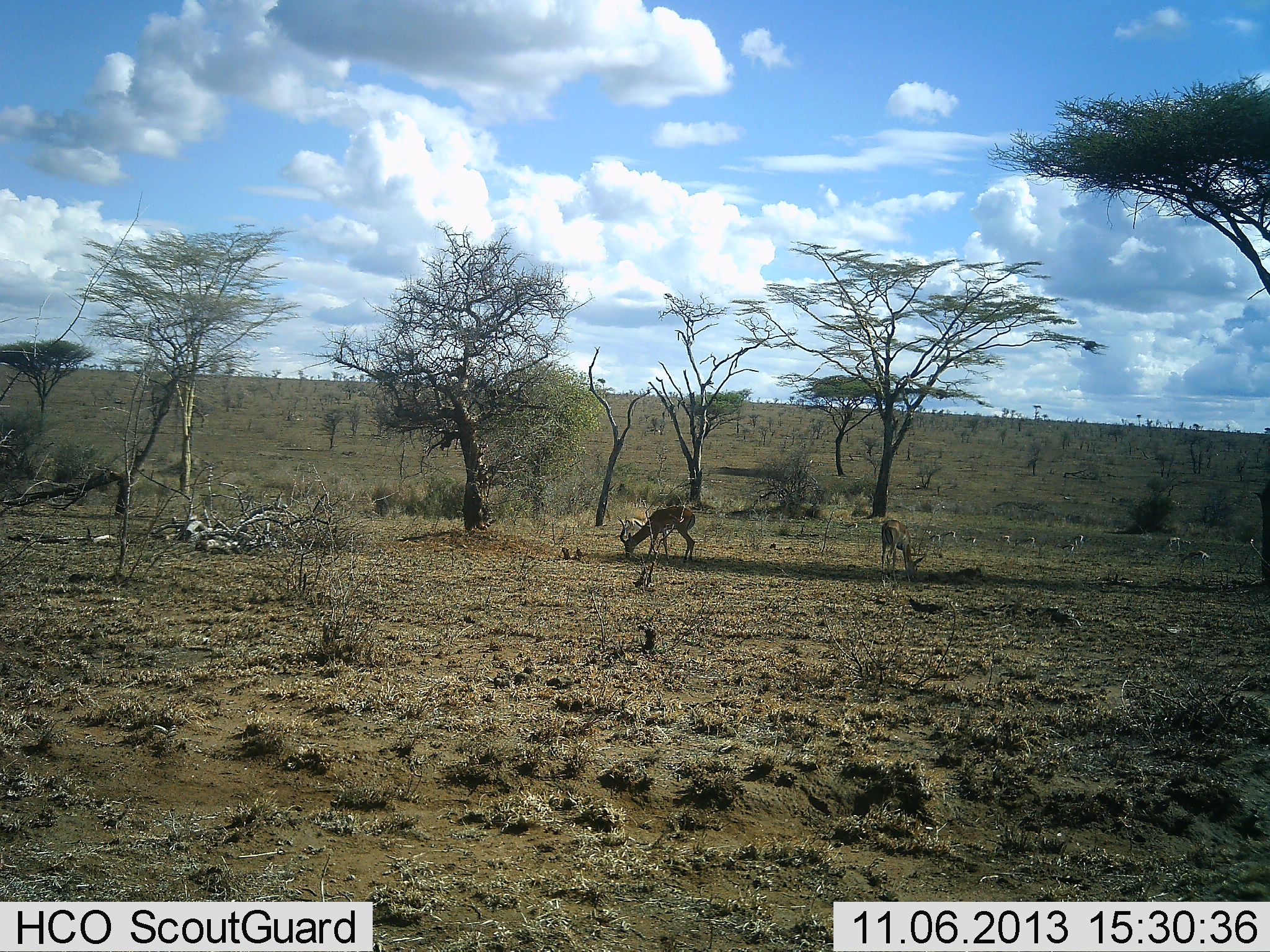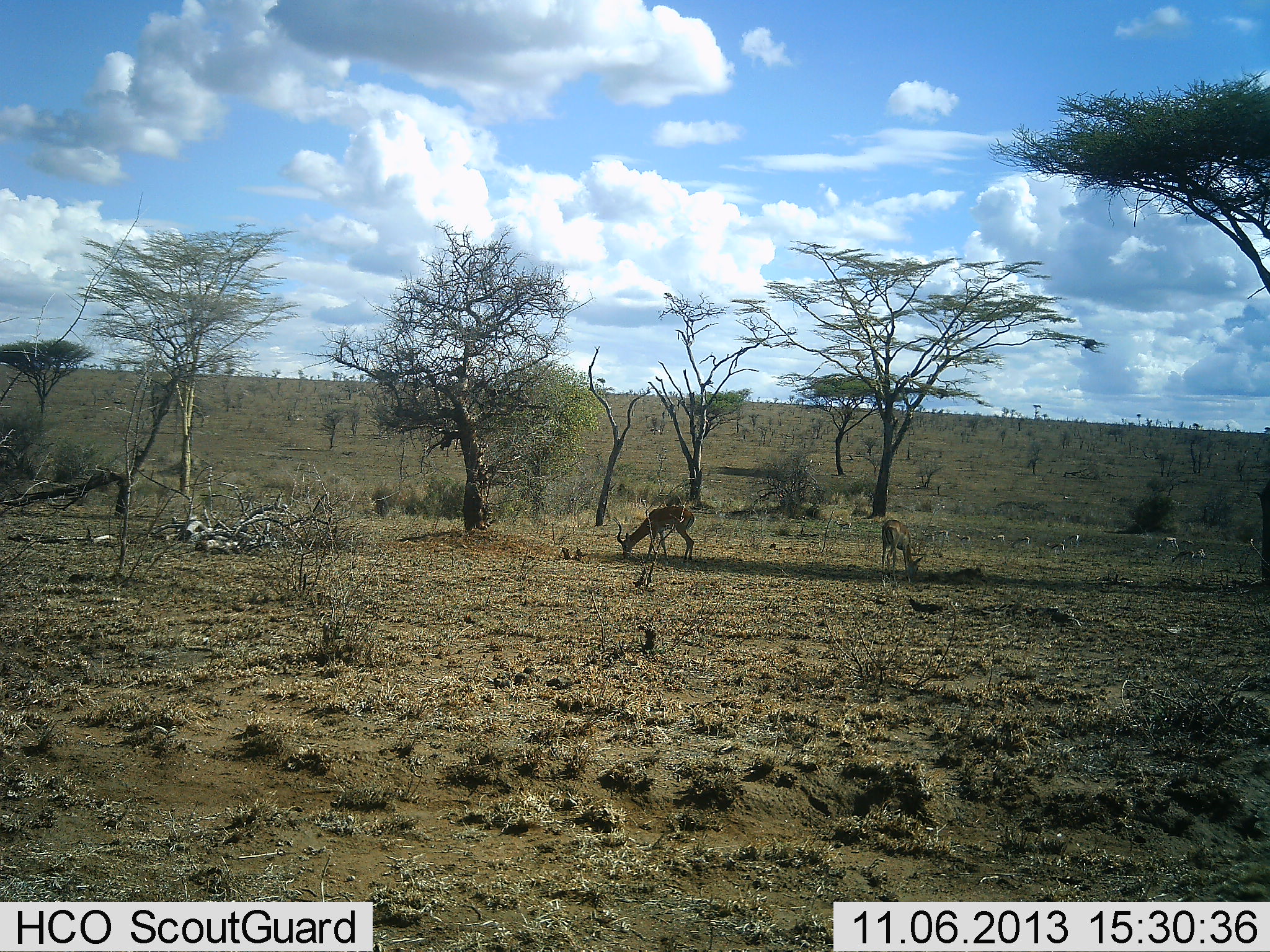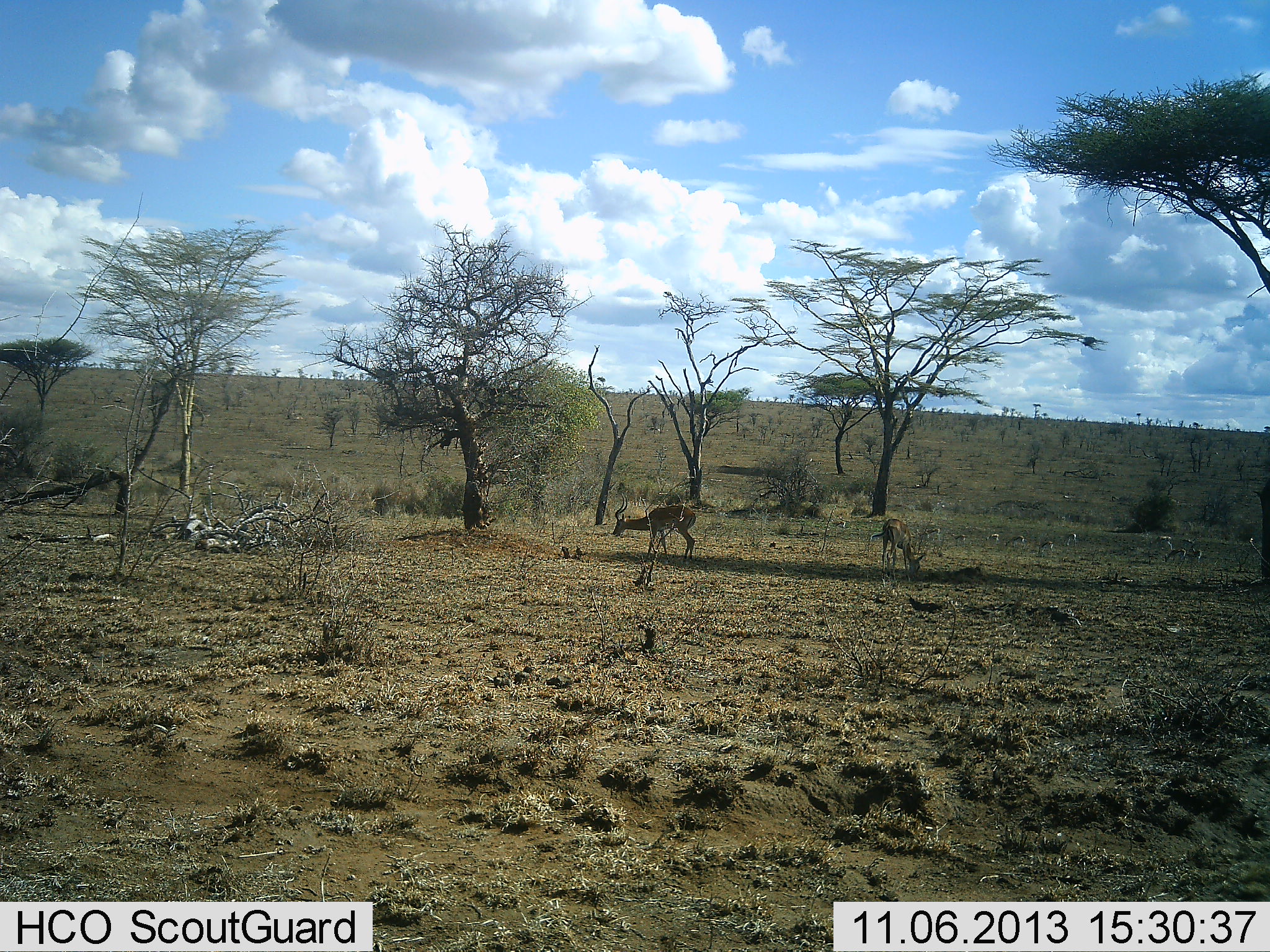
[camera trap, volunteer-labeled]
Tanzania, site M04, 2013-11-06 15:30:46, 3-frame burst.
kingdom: Animalia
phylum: Chordata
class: Mammalia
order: Artiodactyla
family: Bovidae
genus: Aepyceros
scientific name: Aepyceros melampus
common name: impala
Impala (Aepyceros melampus), count 2. Behavior (volunteer vote fractions): standing 27%, resting 0%, moving 9%, interacting 0%. Young present (vote fraction): 0%. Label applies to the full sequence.